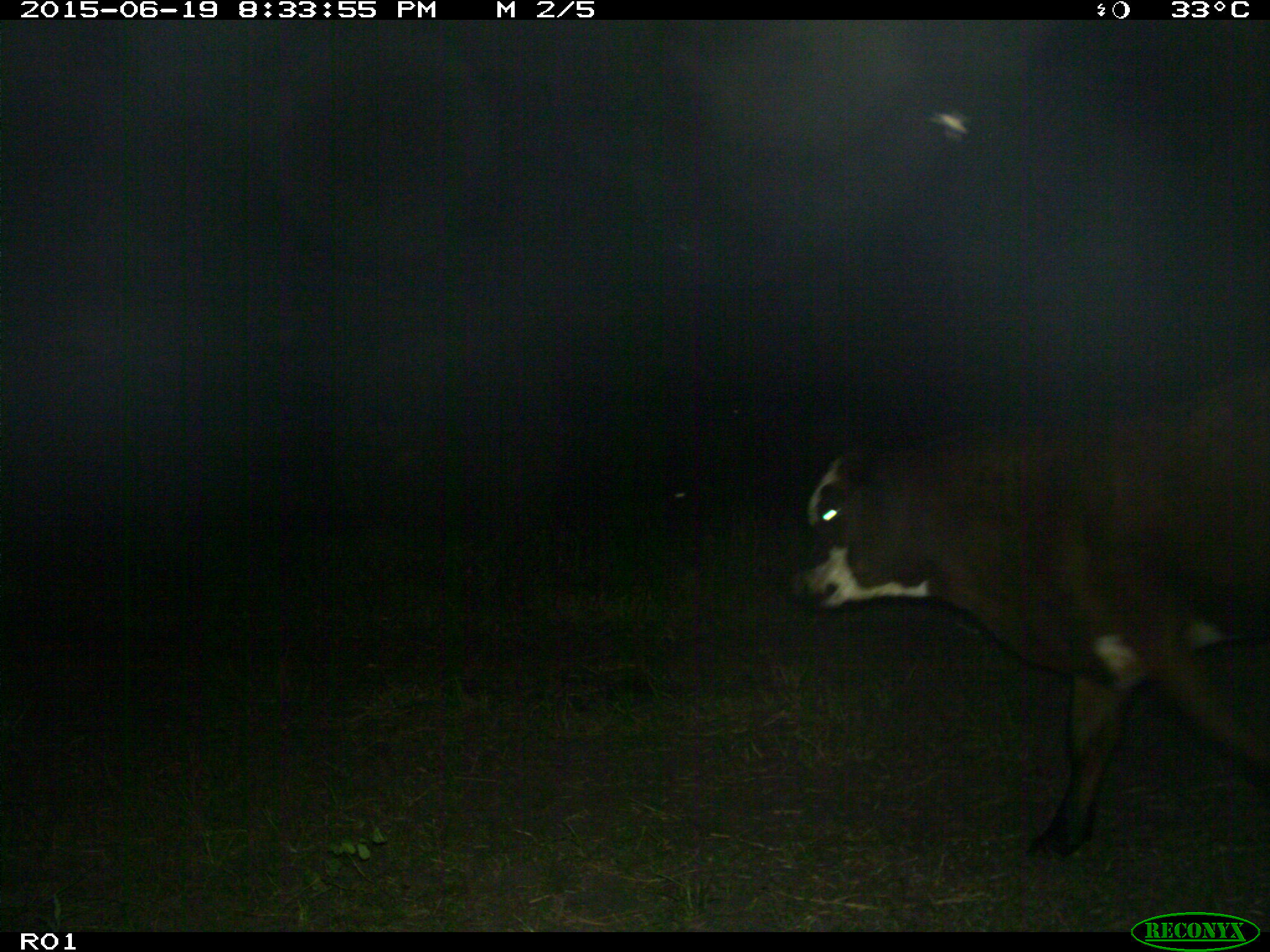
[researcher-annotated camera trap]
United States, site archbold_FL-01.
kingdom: Animalia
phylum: Chordata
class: Mammalia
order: Artiodactyla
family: Bovidae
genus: Bos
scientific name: Bos taurus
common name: domestic cow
Bos taurus (domestic cow).